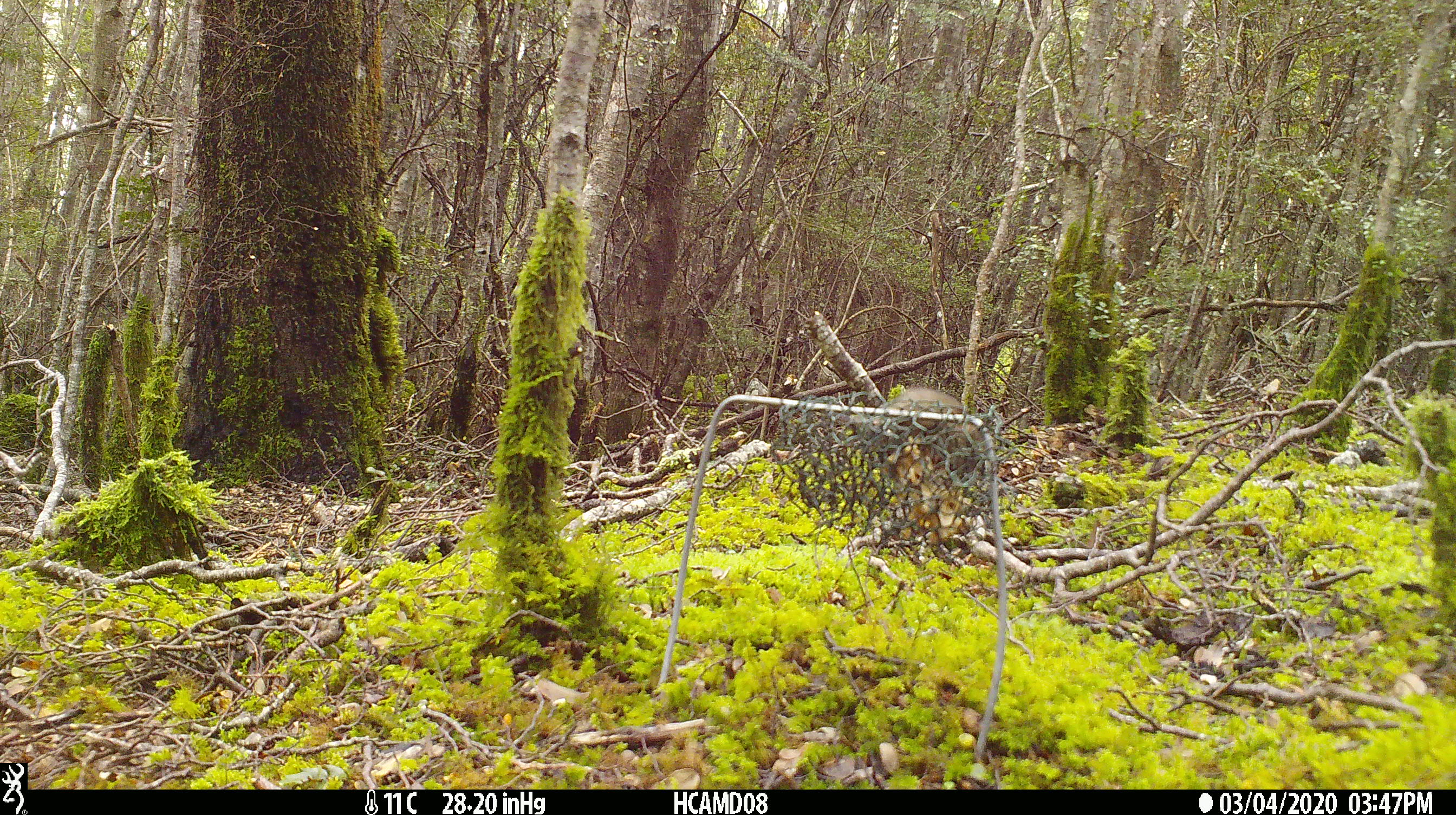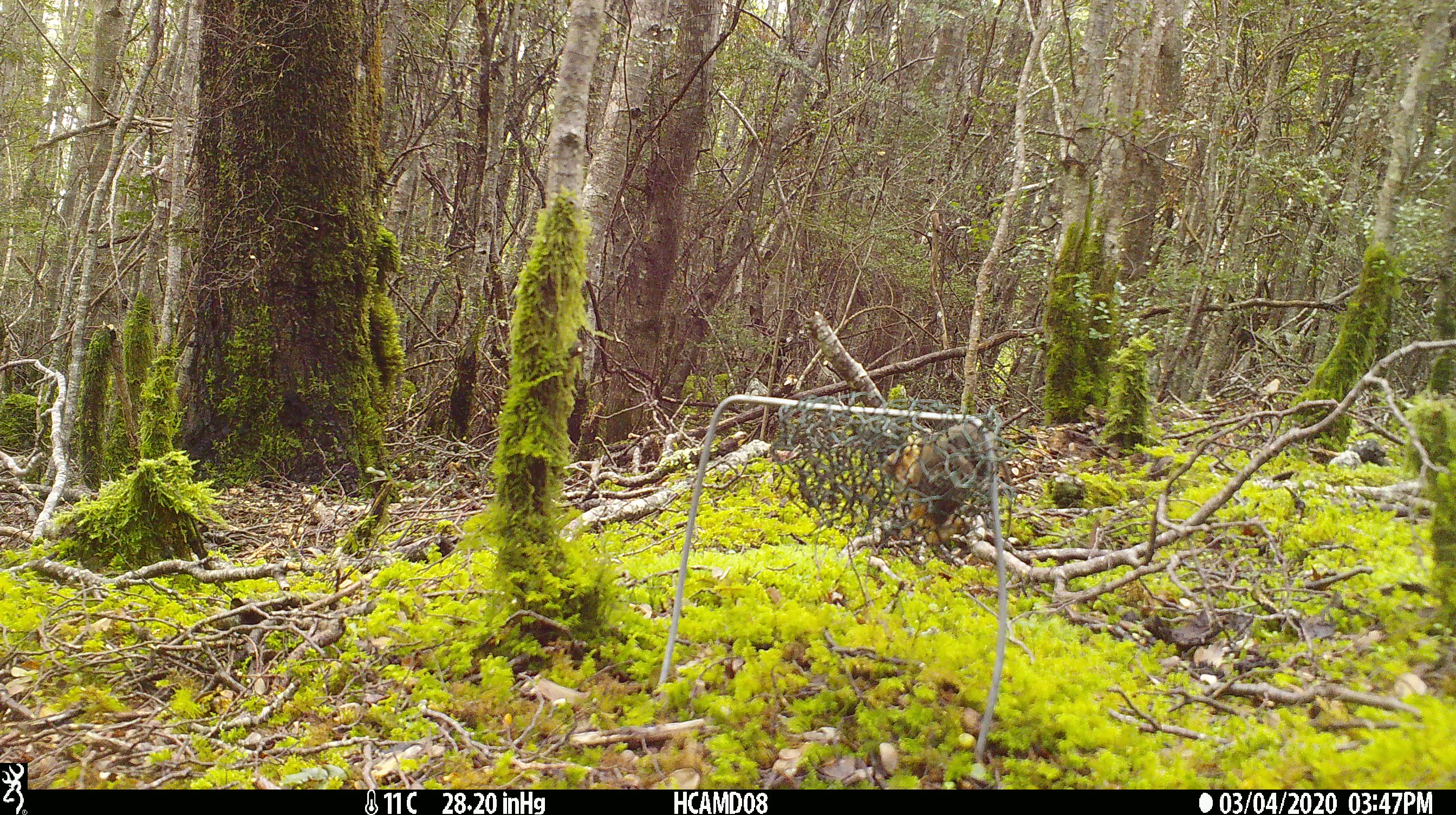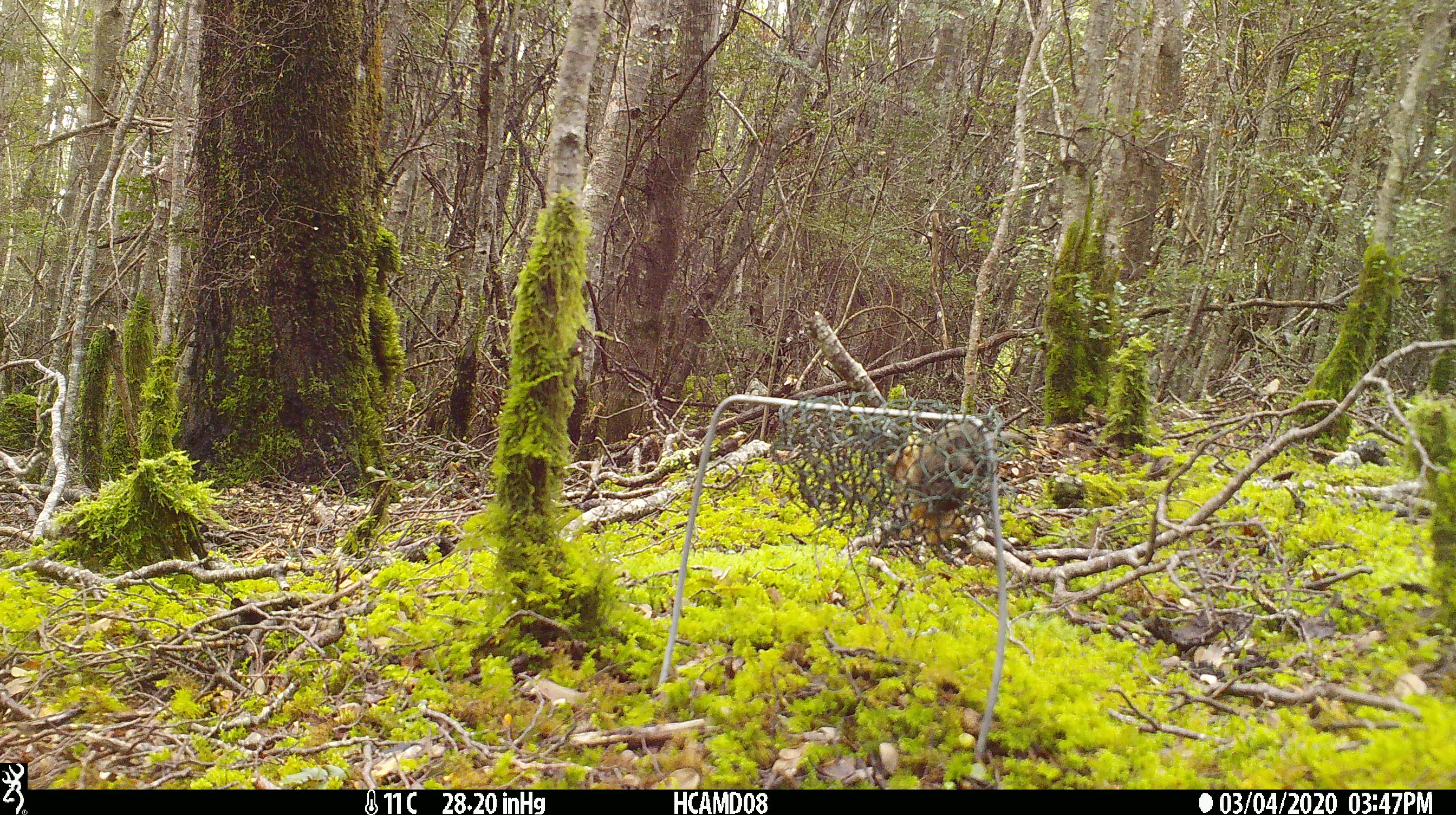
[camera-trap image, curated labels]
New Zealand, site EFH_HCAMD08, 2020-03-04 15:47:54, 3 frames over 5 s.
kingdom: Animalia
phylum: Chordata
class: Mammalia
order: Rodentia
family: Muridae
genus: Mus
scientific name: Mus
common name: mouse